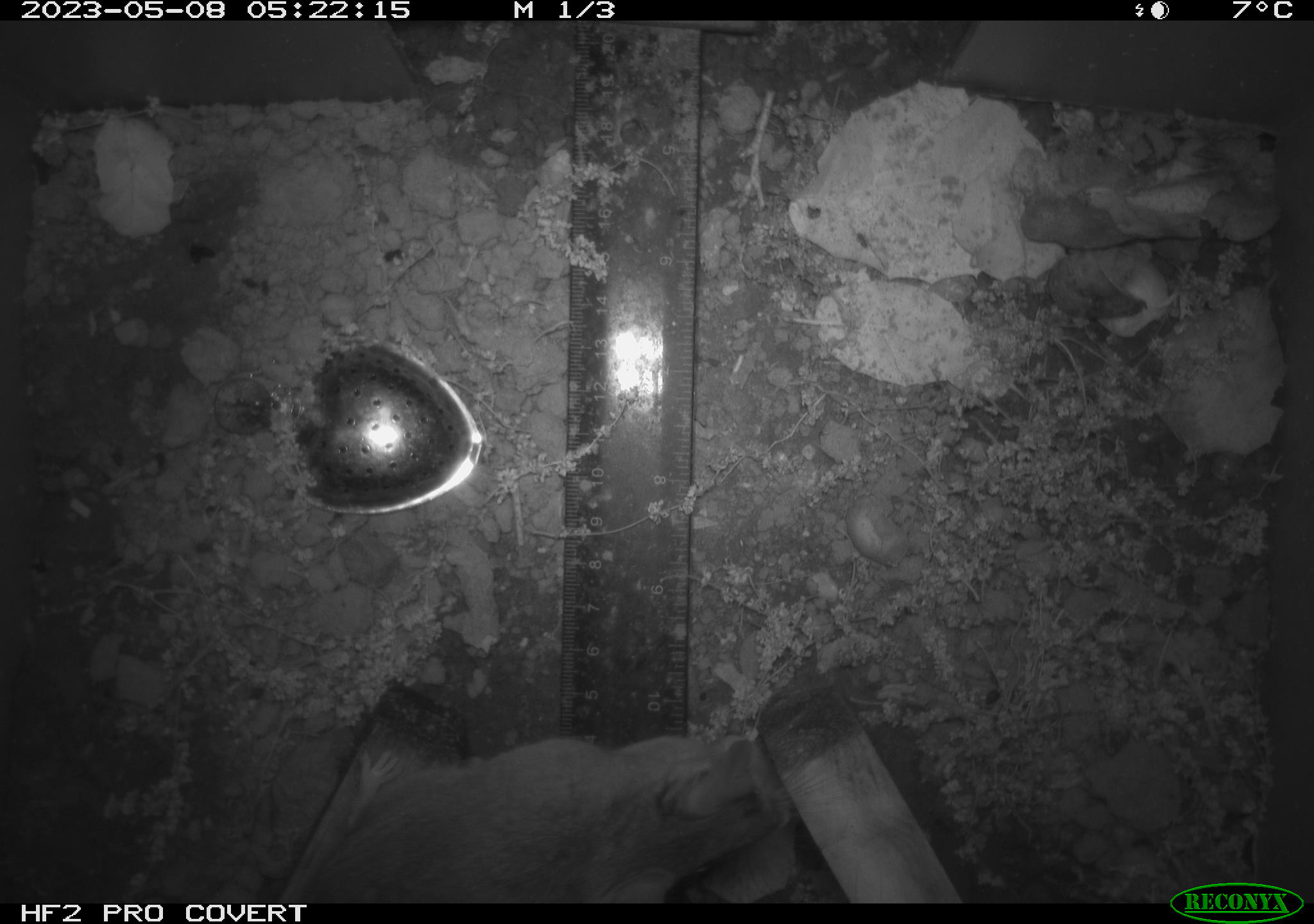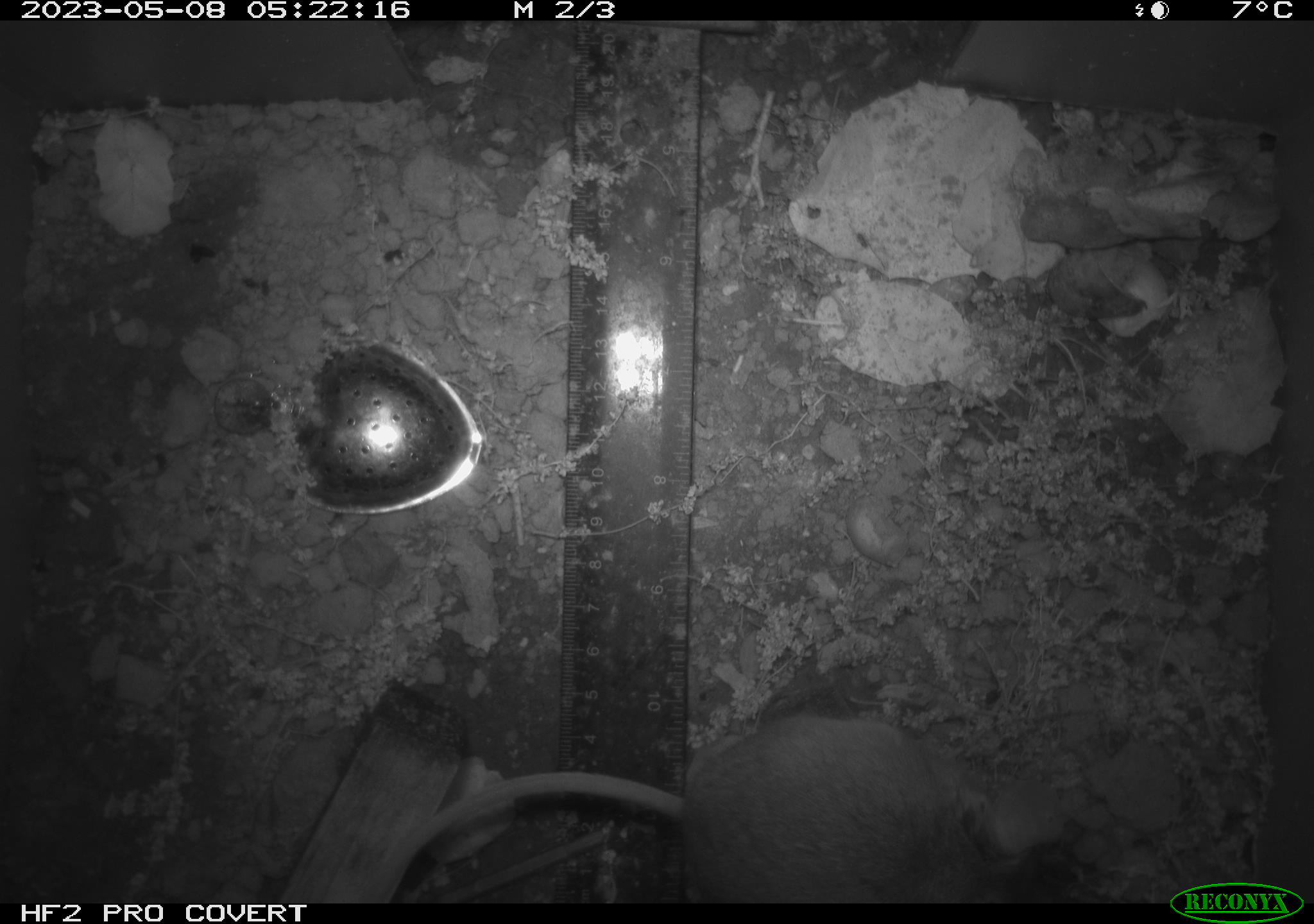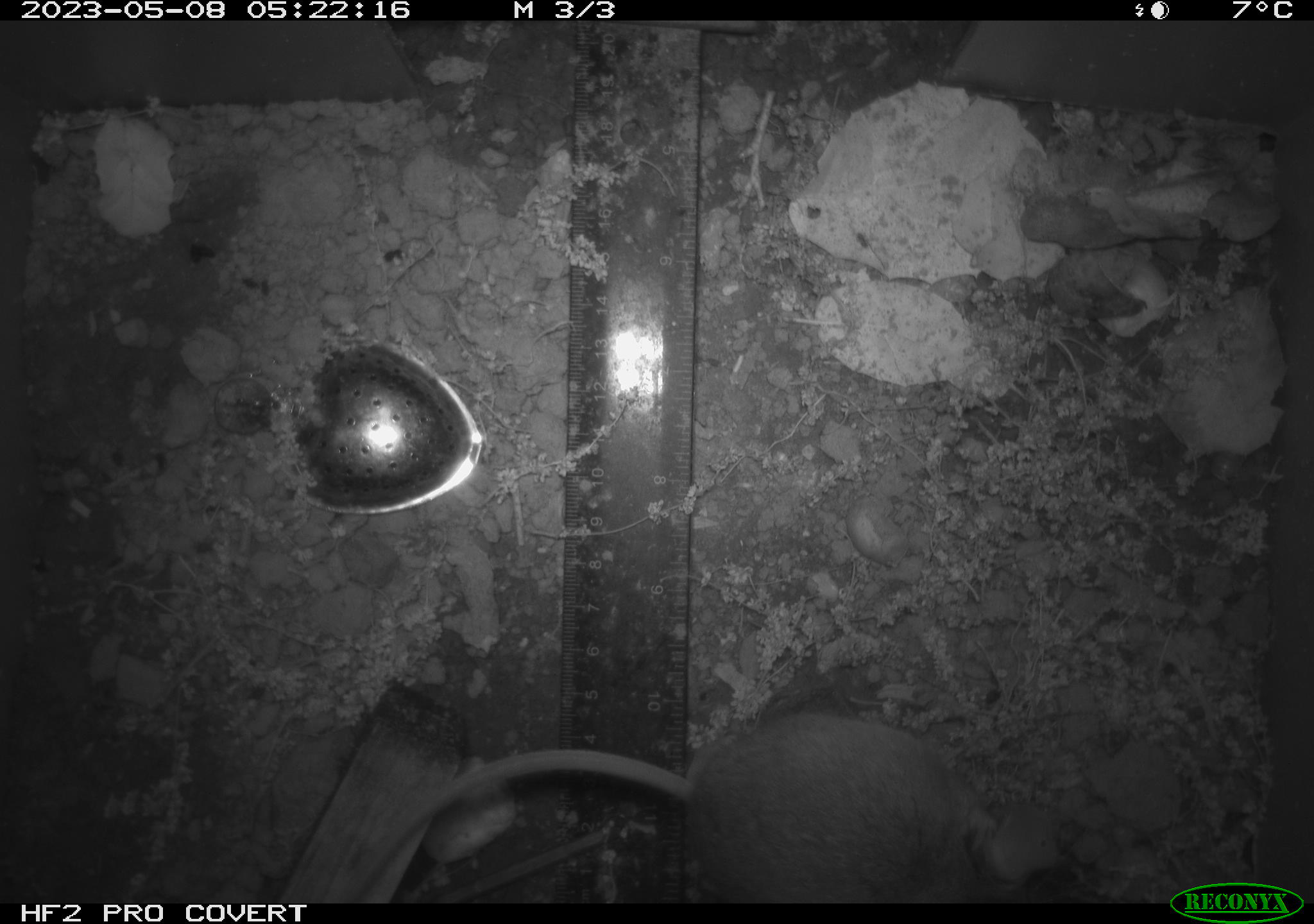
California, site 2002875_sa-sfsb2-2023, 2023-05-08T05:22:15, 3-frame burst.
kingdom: Animalia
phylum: Chordata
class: Mammalia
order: Rodentia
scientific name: Rodentia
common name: mouse species